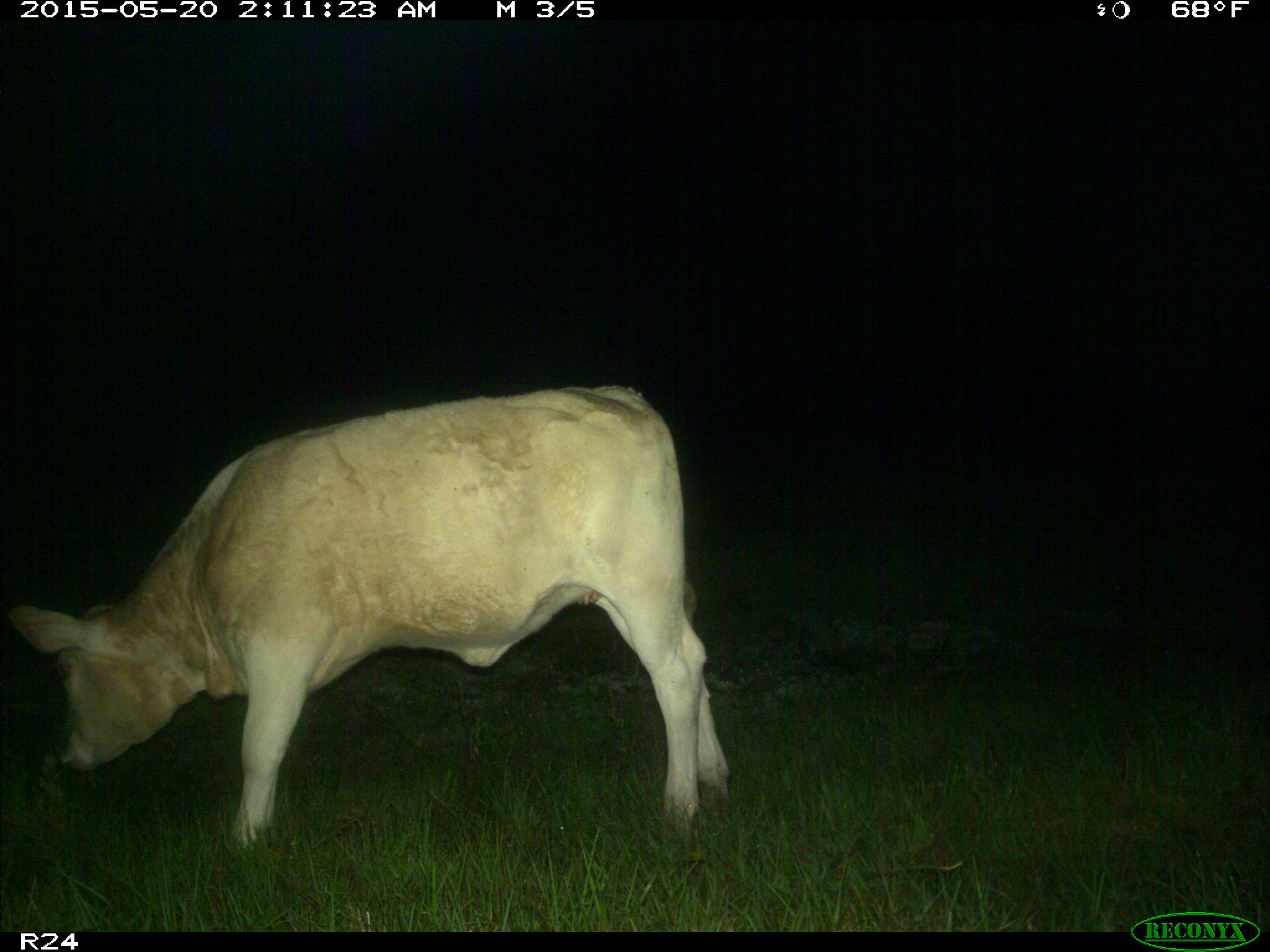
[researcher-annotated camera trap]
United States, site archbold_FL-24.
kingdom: Animalia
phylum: Chordata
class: Mammalia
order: Artiodactyla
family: Bovidae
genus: Bos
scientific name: Bos taurus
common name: domestic cow